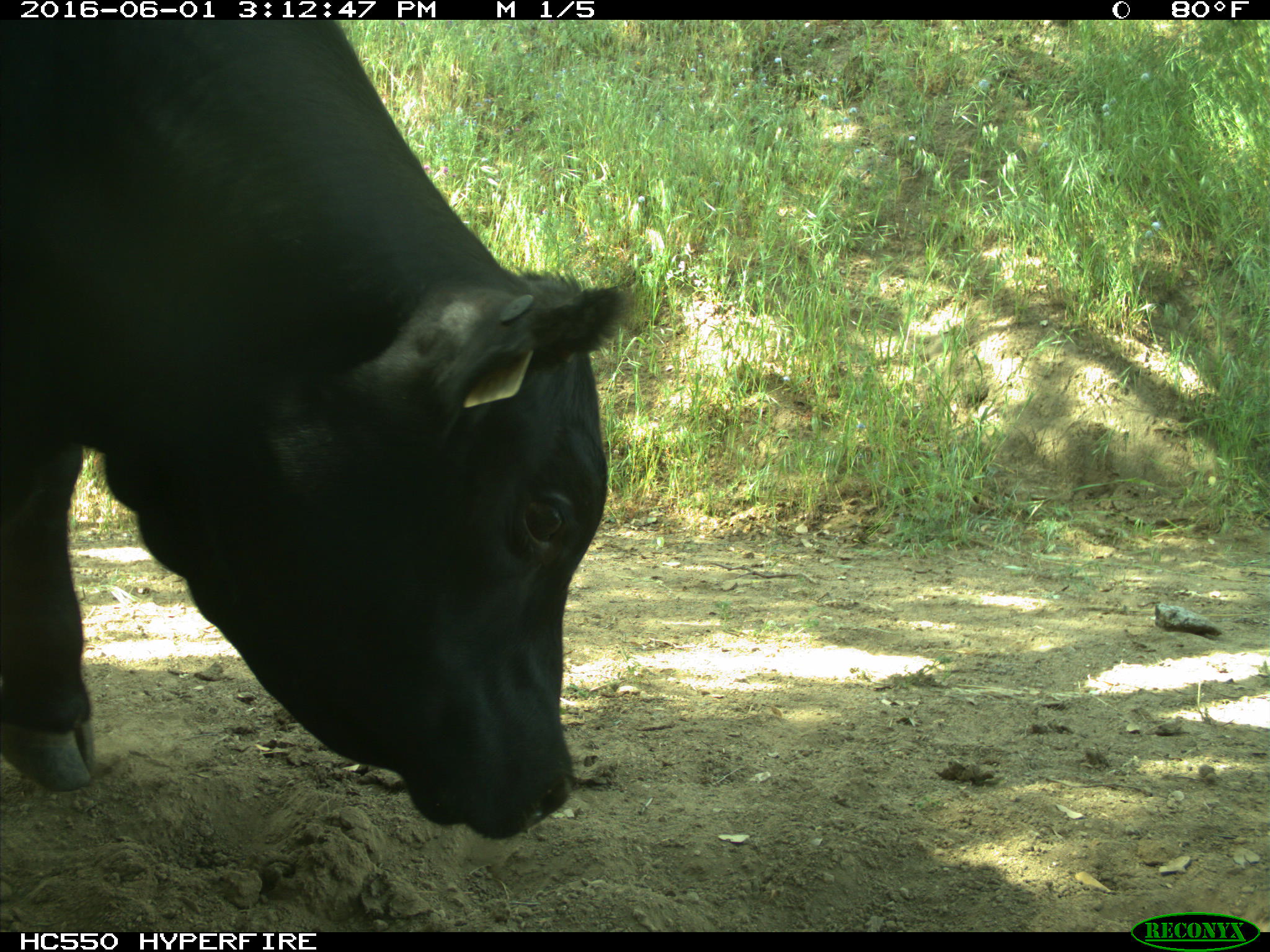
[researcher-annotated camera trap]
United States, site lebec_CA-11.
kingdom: Animalia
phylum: Chordata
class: Mammalia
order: Artiodactyla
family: Bovidae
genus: Bos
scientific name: Bos taurus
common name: domestic cow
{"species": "Bos taurus (domestic cow)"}